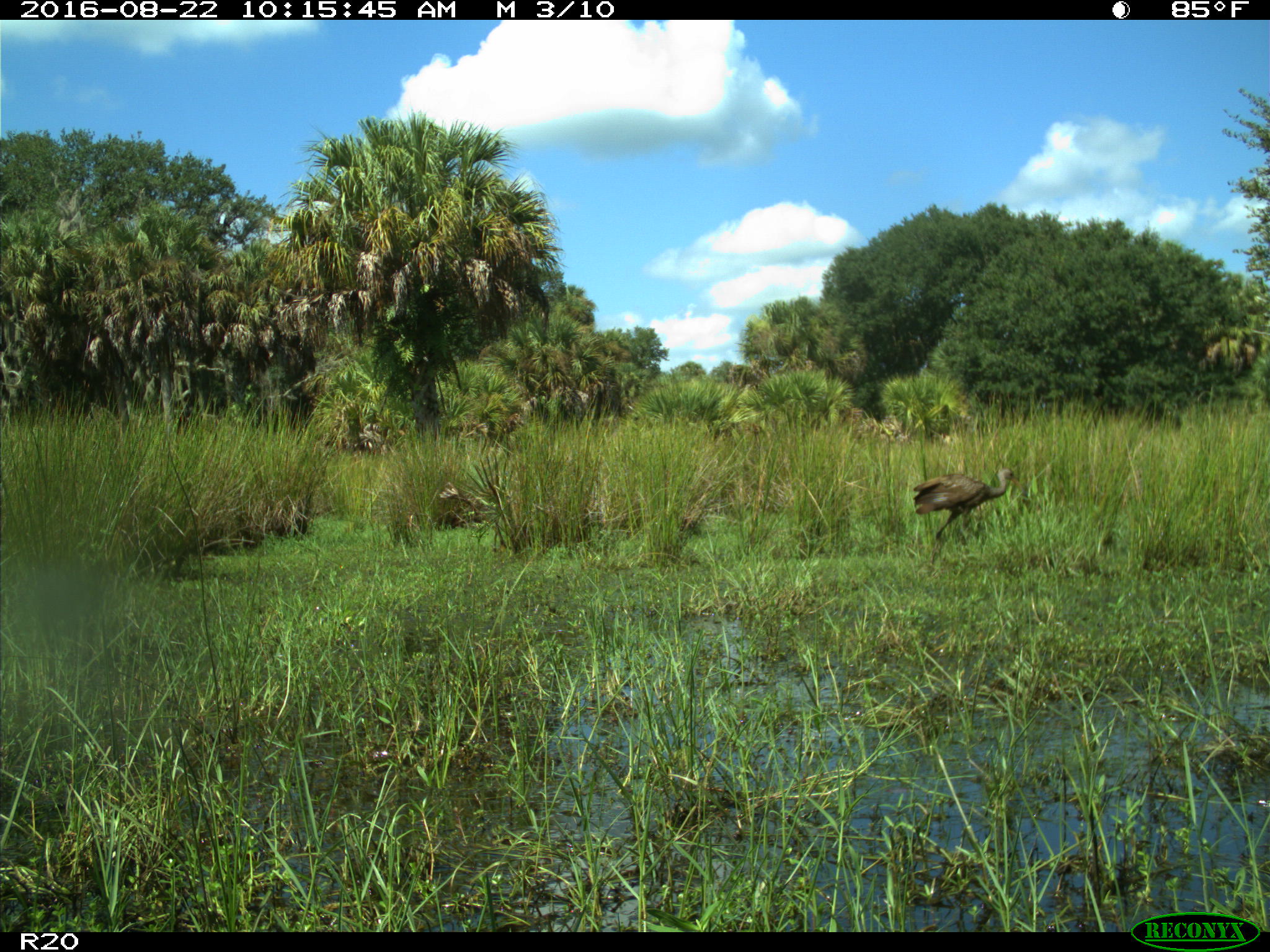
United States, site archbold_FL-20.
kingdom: Animalia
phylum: Chordata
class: Aves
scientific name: Aves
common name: birds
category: unidentified bird